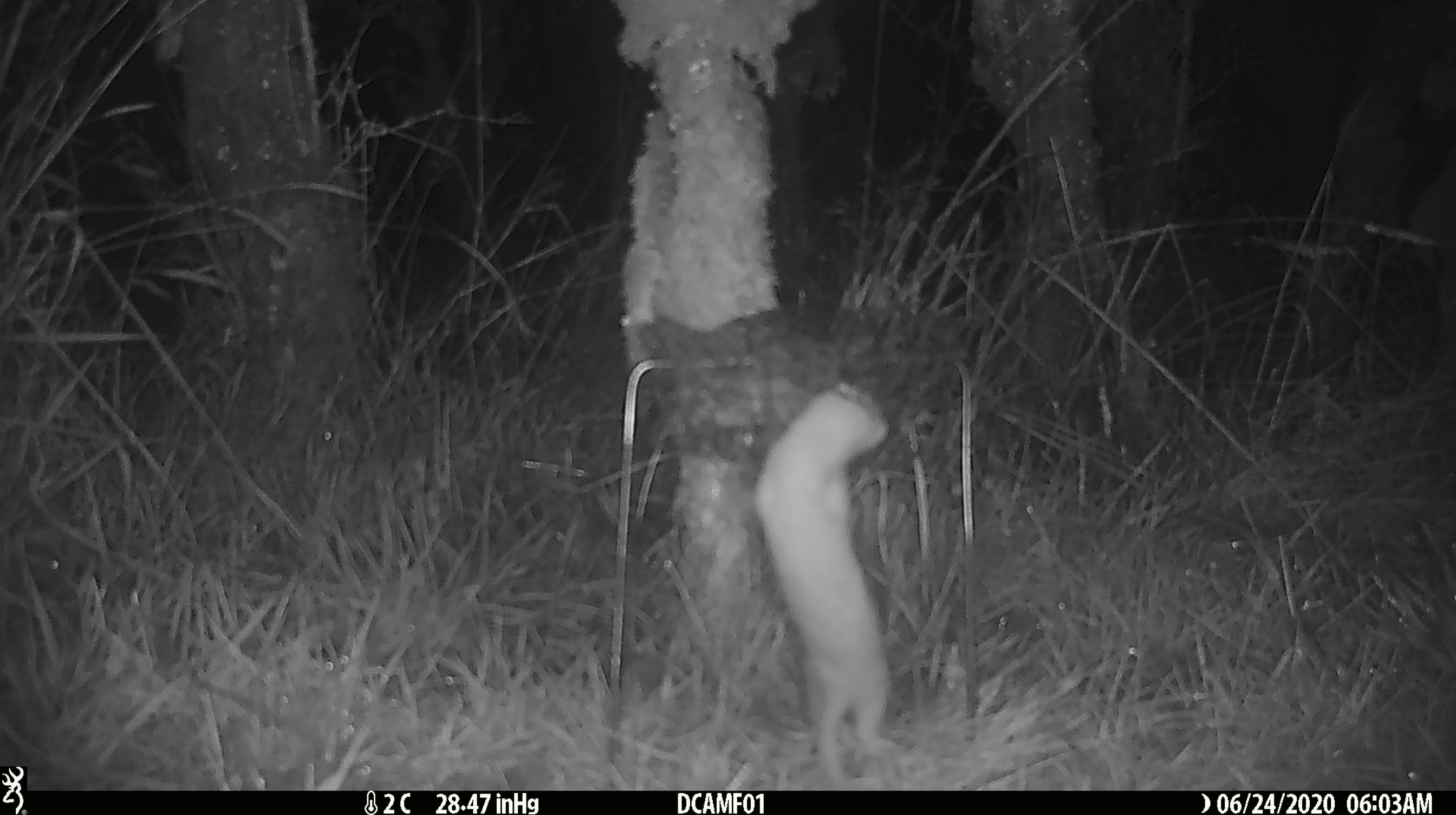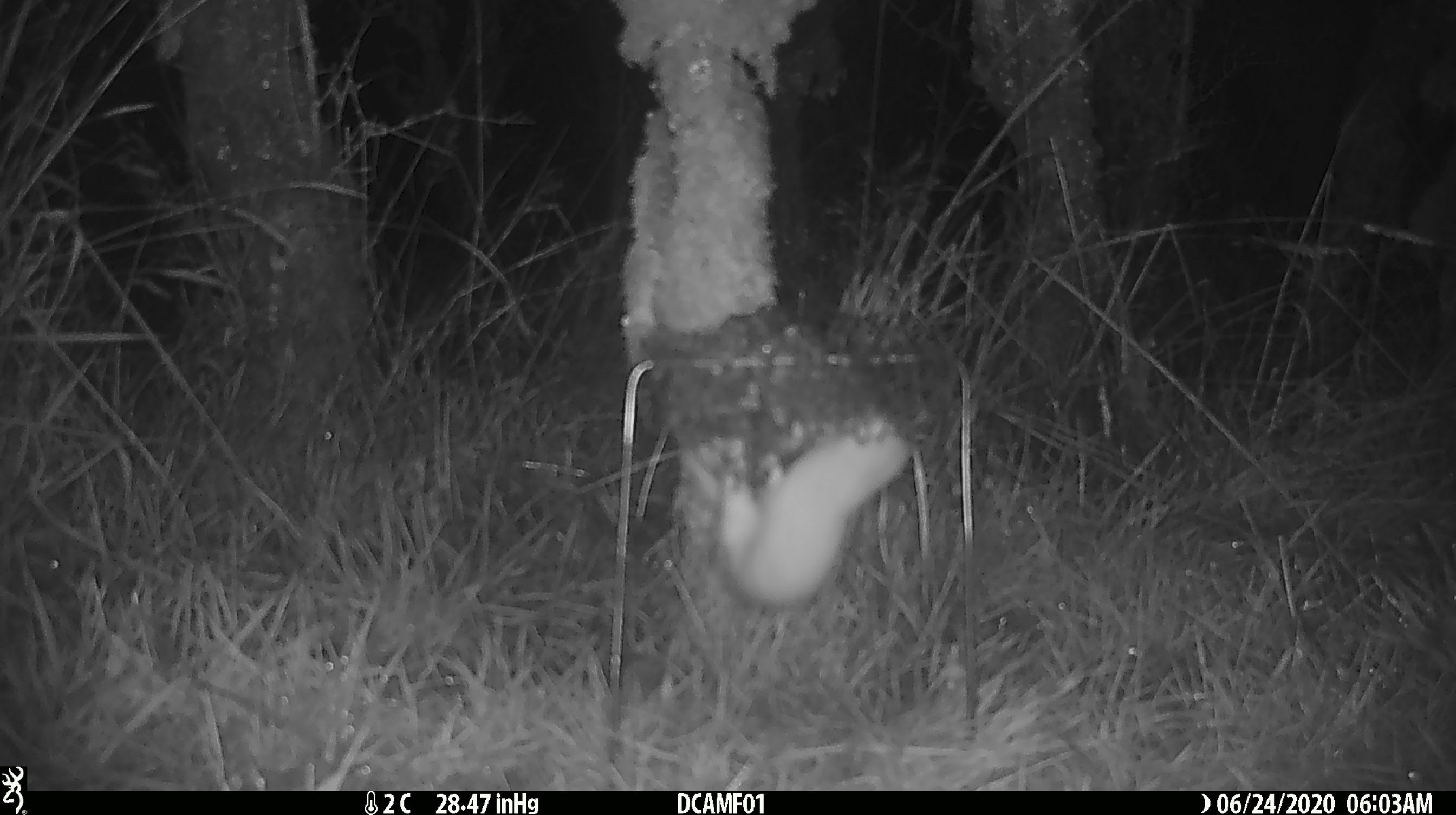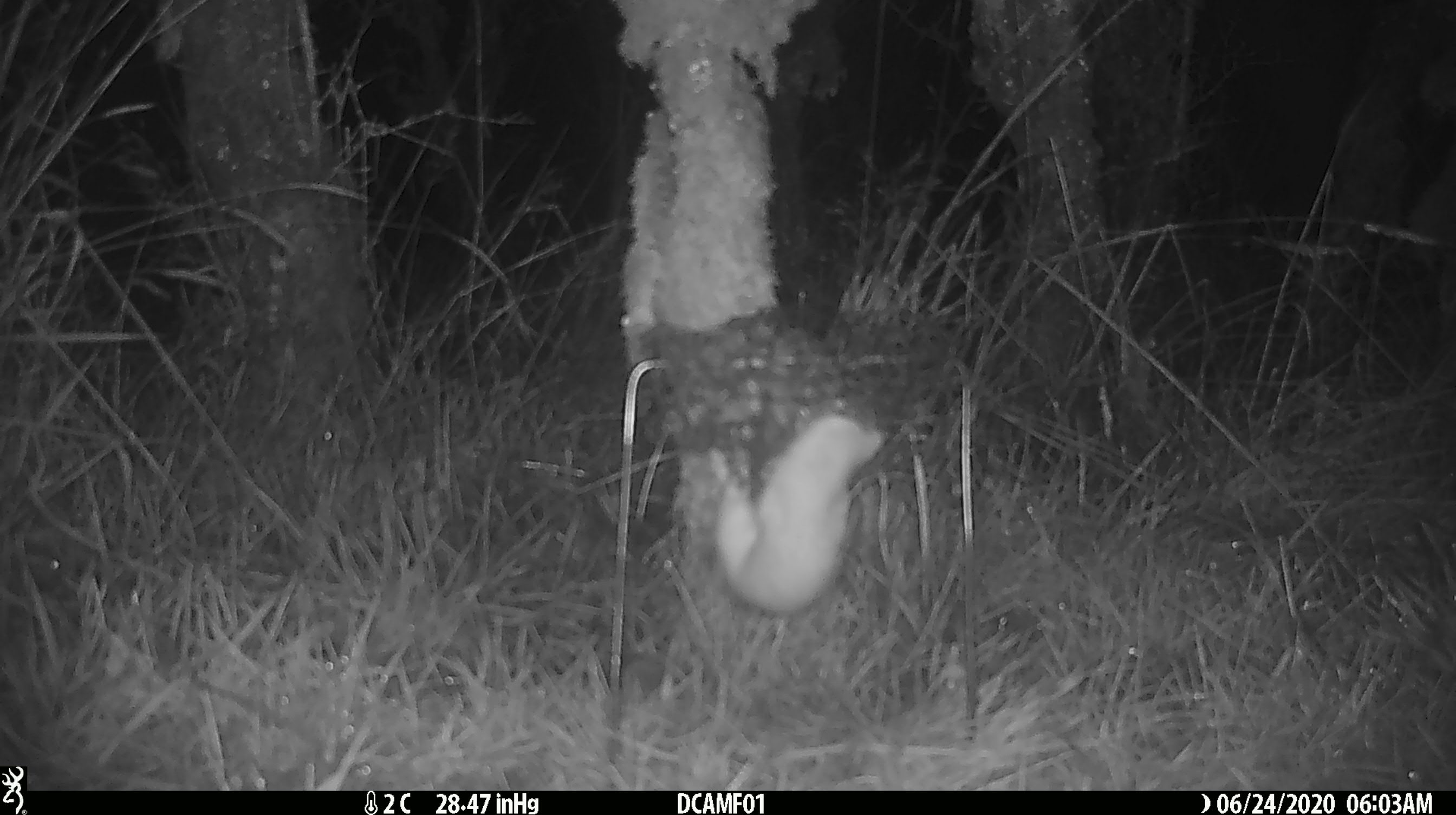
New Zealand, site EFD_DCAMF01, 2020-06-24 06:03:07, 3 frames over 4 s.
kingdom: Animalia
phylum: Chordata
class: Mammalia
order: Carnivora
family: Mustelidae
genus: Mustela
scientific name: Mustela nivalis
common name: least weasel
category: weasel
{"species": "weasel (least weasel) (Mustela nivalis)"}